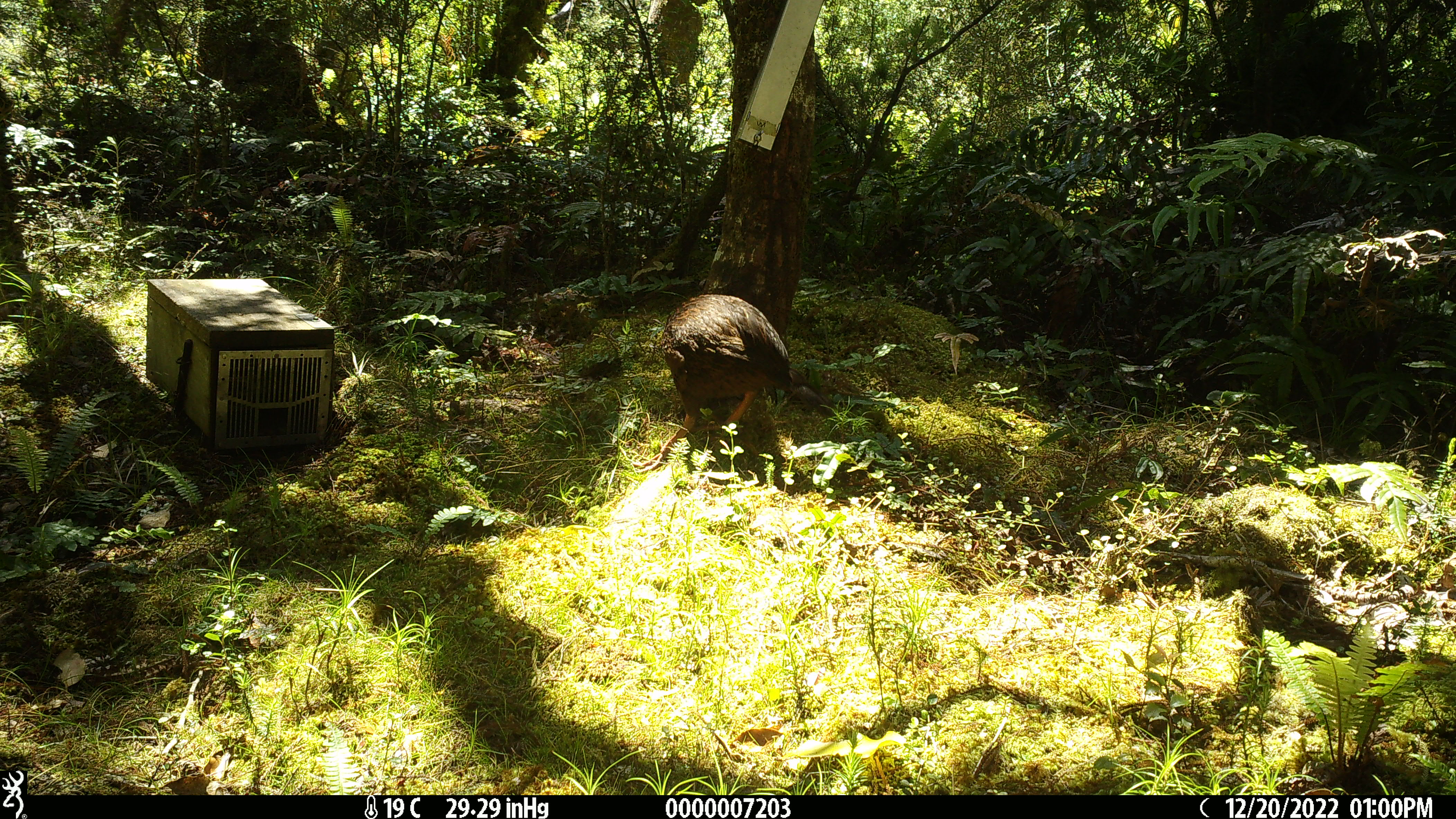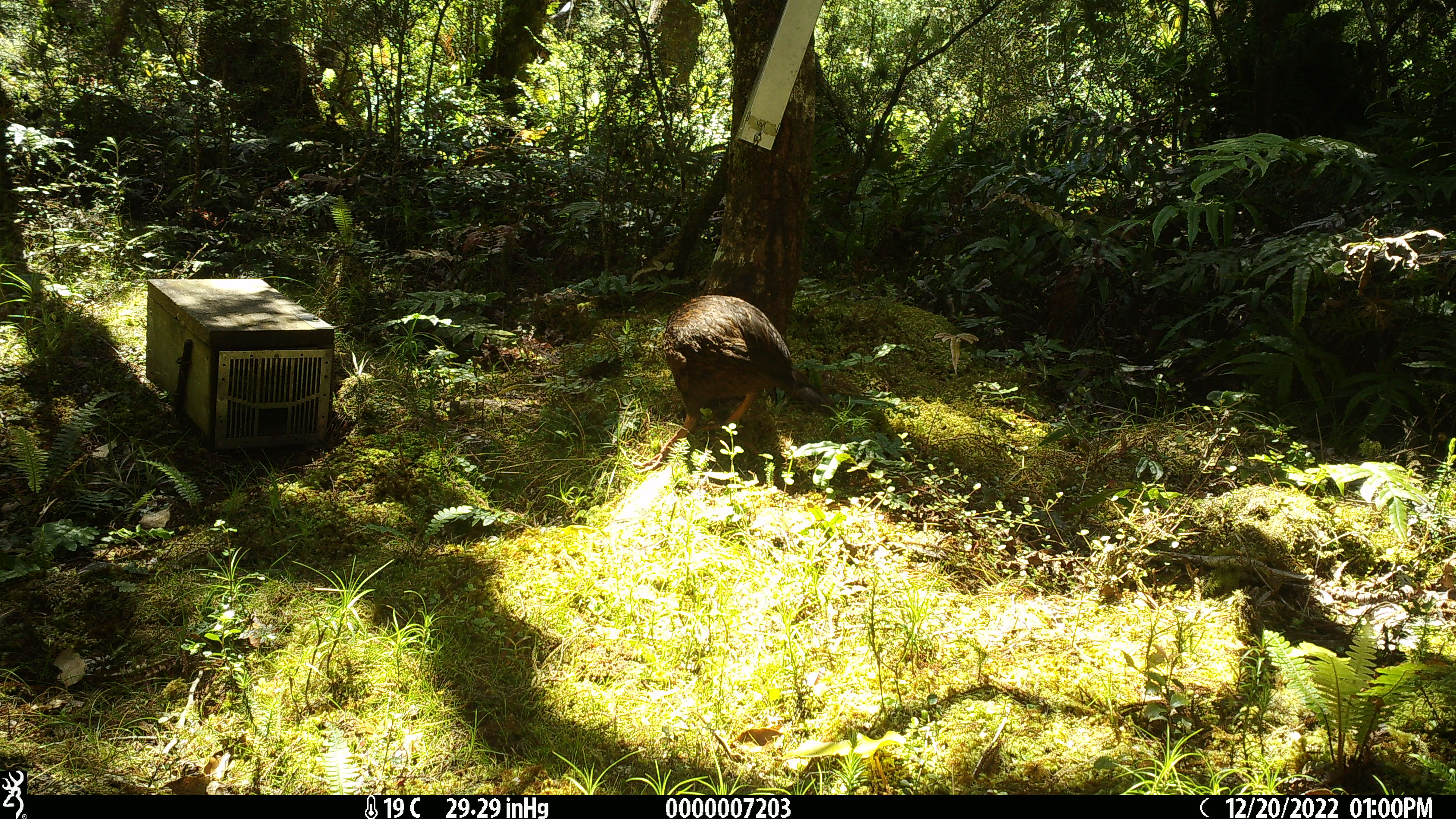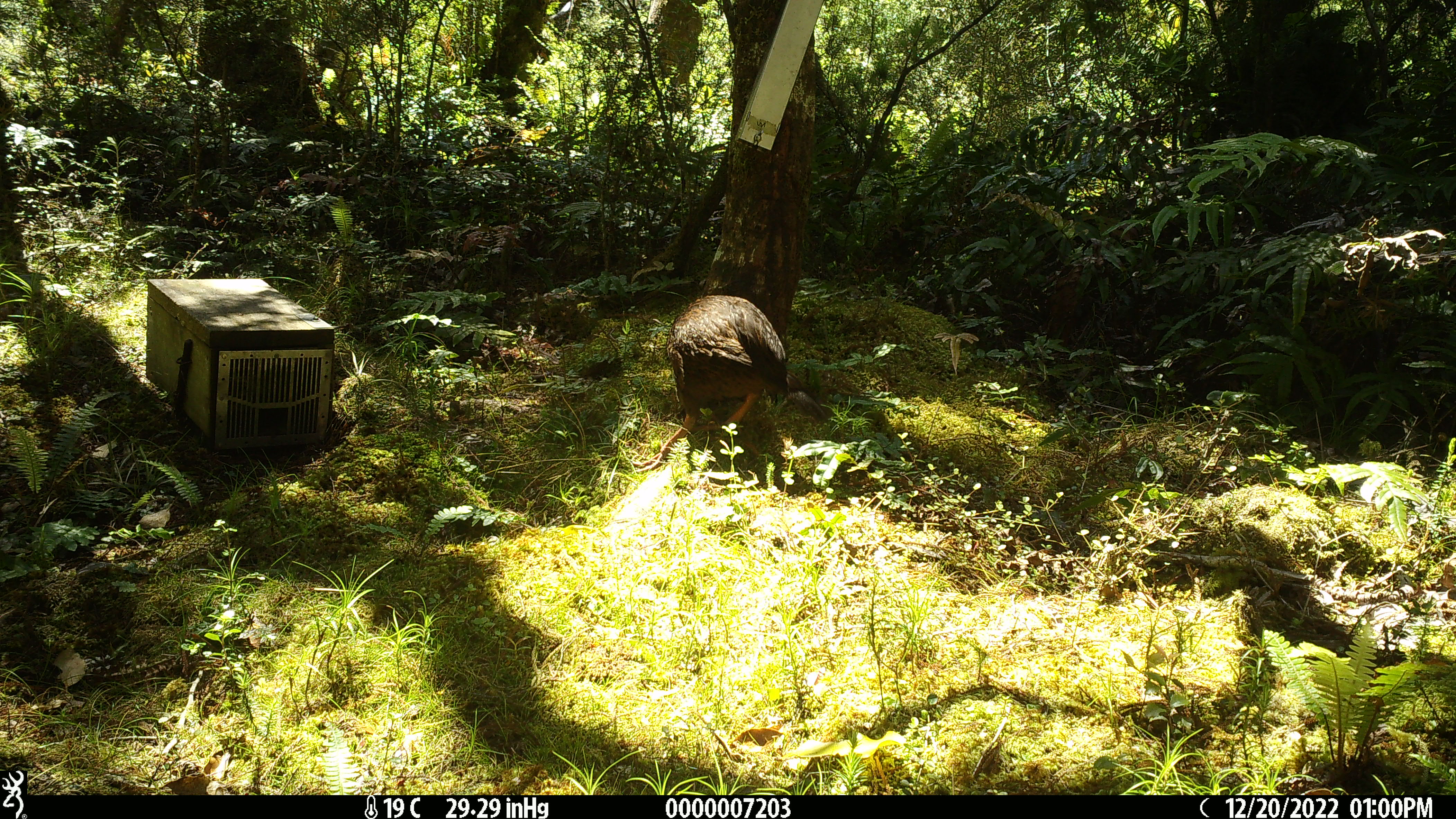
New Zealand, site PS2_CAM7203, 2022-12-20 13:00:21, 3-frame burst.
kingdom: Animalia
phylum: Chordata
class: Aves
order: Gruiformes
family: Rallidae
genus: Gallirallus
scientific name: Gallirallus australis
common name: weka